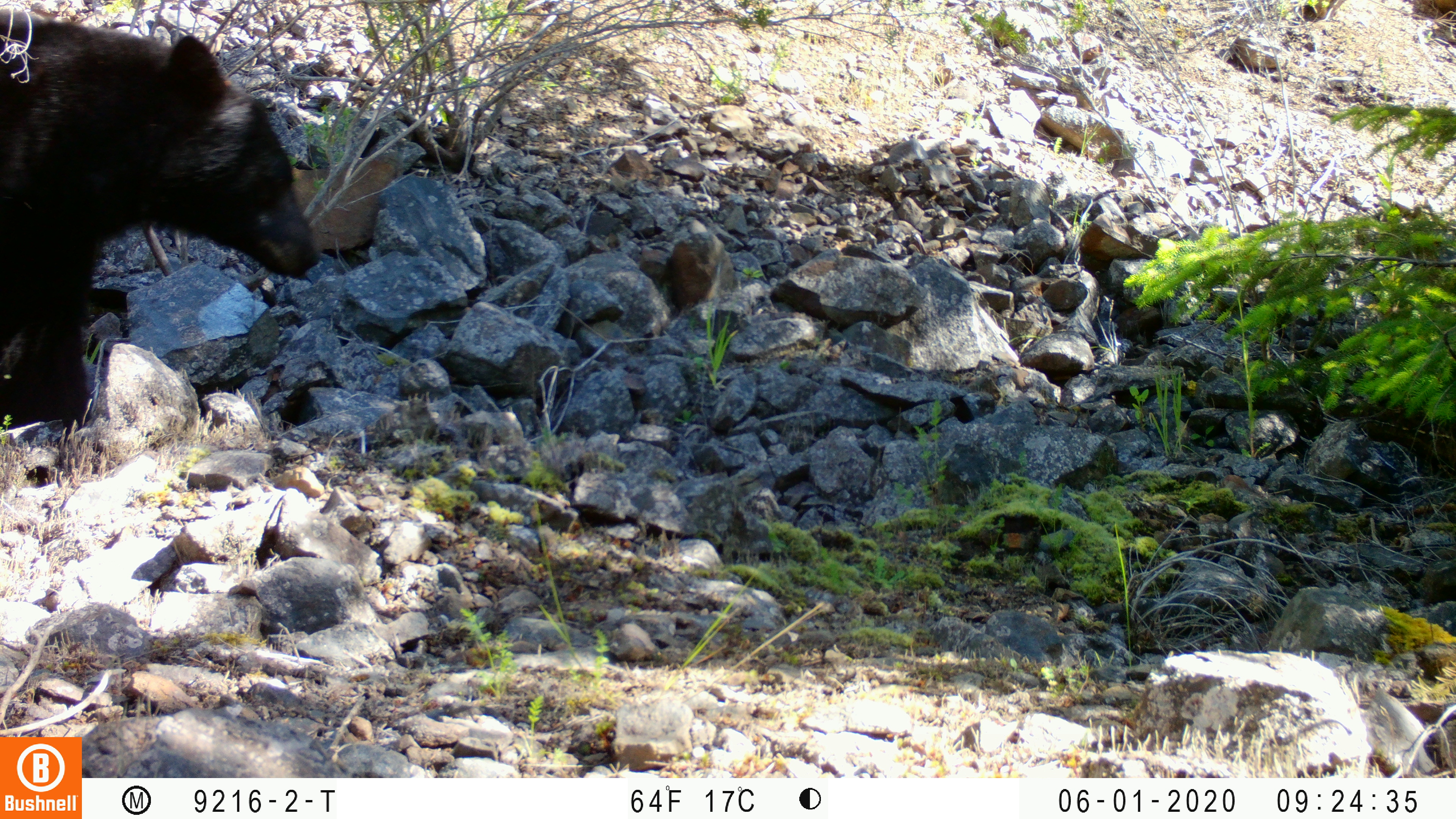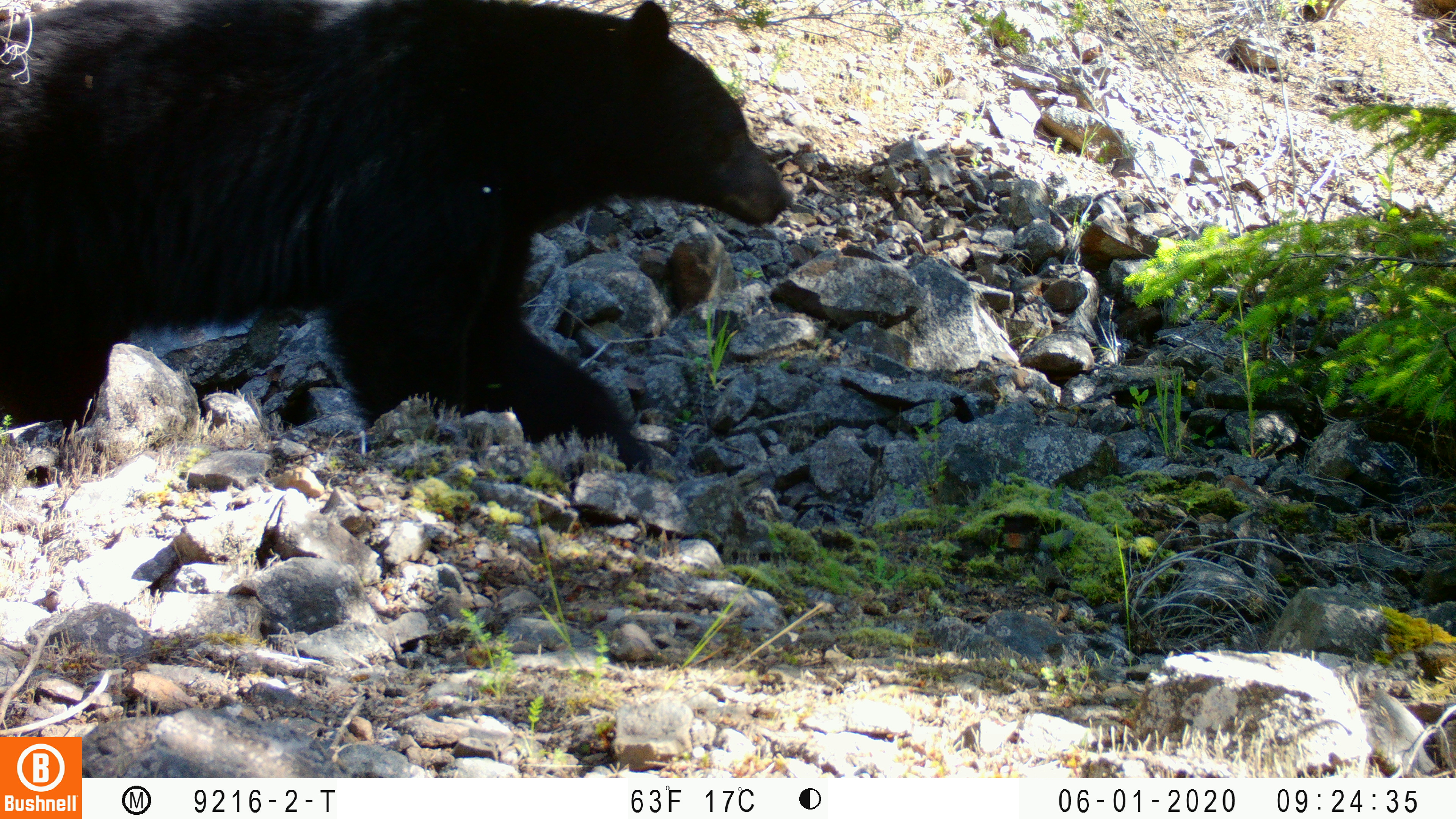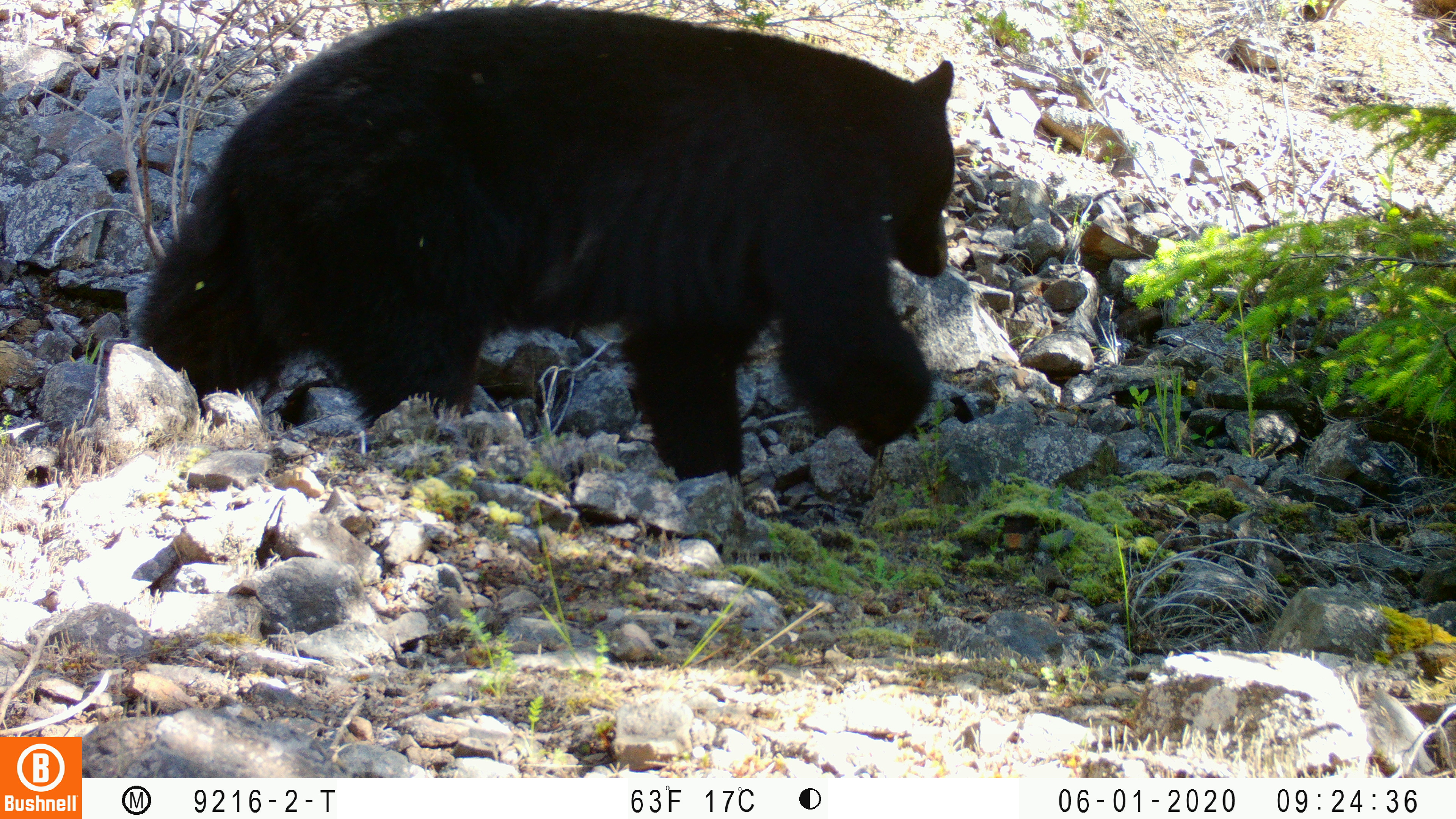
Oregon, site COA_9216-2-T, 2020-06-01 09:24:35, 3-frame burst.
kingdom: Animalia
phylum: Chordata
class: Mammalia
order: Carnivora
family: Ursidae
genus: Ursus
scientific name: Ursus americanus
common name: american black bear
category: black bear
Black bear (american black bear) (Ursus americanus).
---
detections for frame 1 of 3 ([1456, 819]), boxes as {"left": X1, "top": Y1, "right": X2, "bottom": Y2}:
black bear: {"left": 0, "top": 11, "right": 322, "bottom": 432}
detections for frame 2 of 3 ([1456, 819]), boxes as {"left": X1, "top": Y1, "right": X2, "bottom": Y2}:
black bear: {"left": 0, "top": 0, "right": 799, "bottom": 456}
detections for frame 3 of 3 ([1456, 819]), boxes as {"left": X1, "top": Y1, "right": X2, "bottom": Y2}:
black bear: {"left": 122, "top": 4, "right": 966, "bottom": 493}